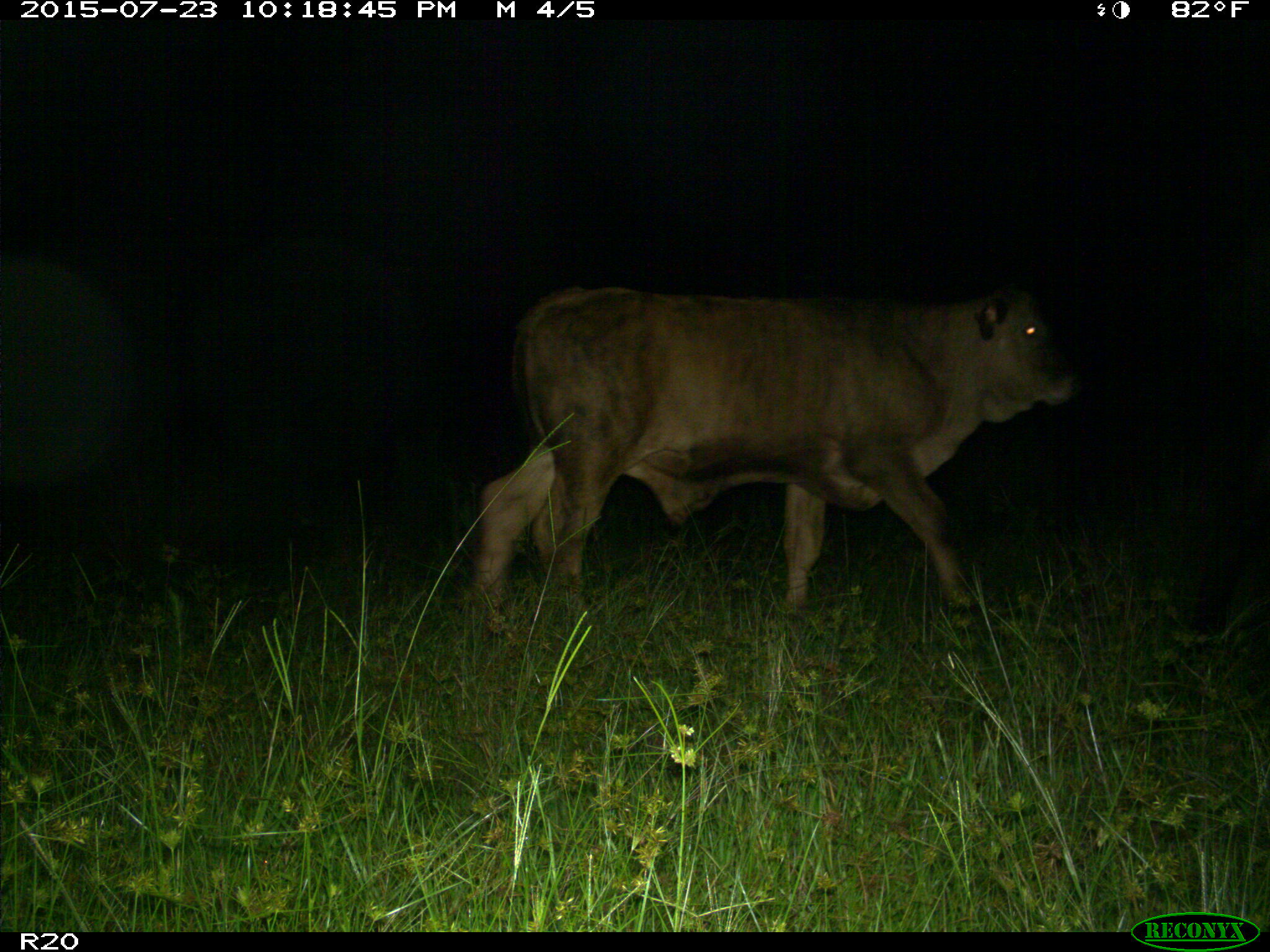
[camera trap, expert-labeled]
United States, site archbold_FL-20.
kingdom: Animalia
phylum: Chordata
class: Mammalia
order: Artiodactyla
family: Bovidae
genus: Bos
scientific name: Bos taurus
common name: domestic cow